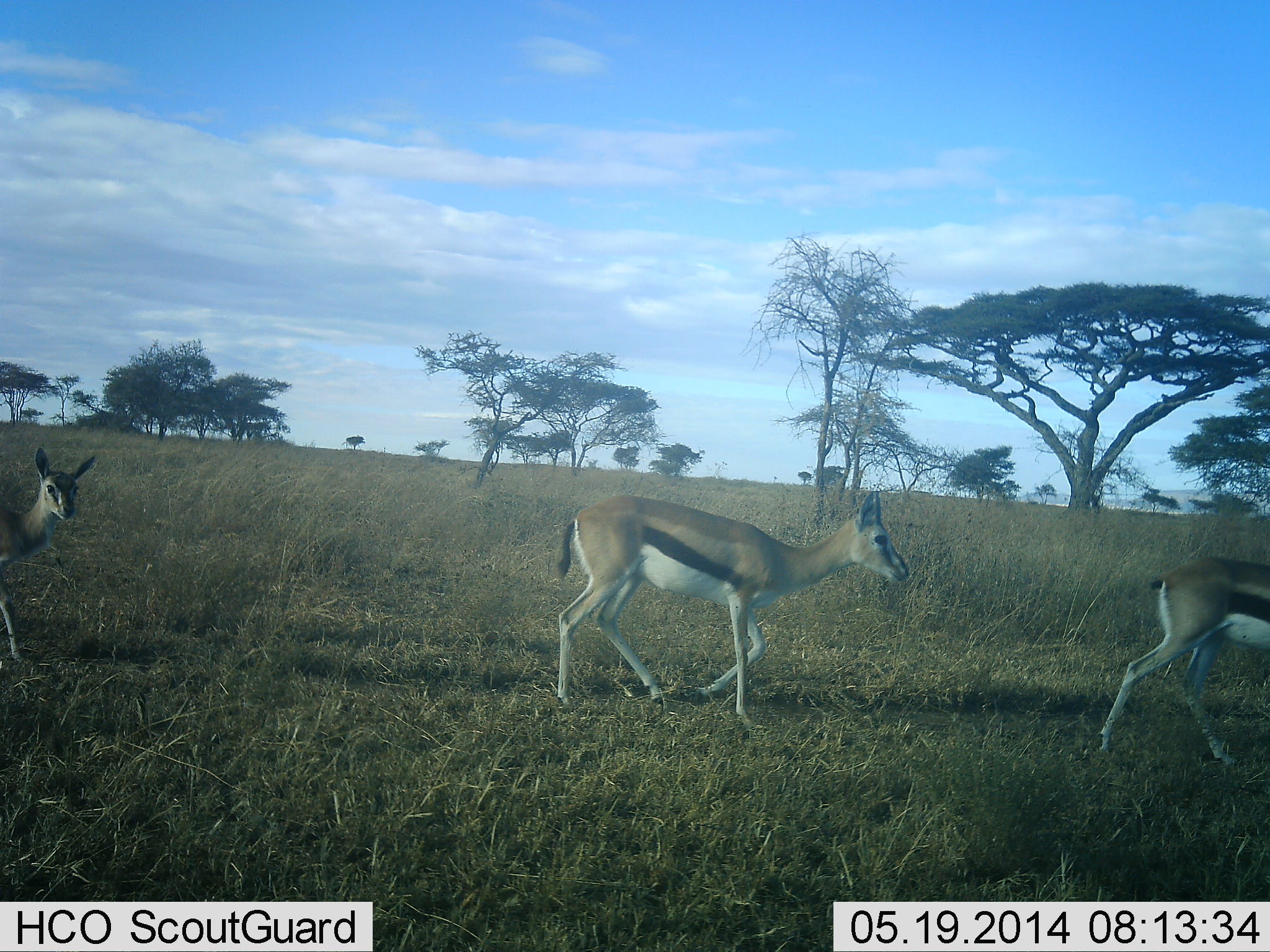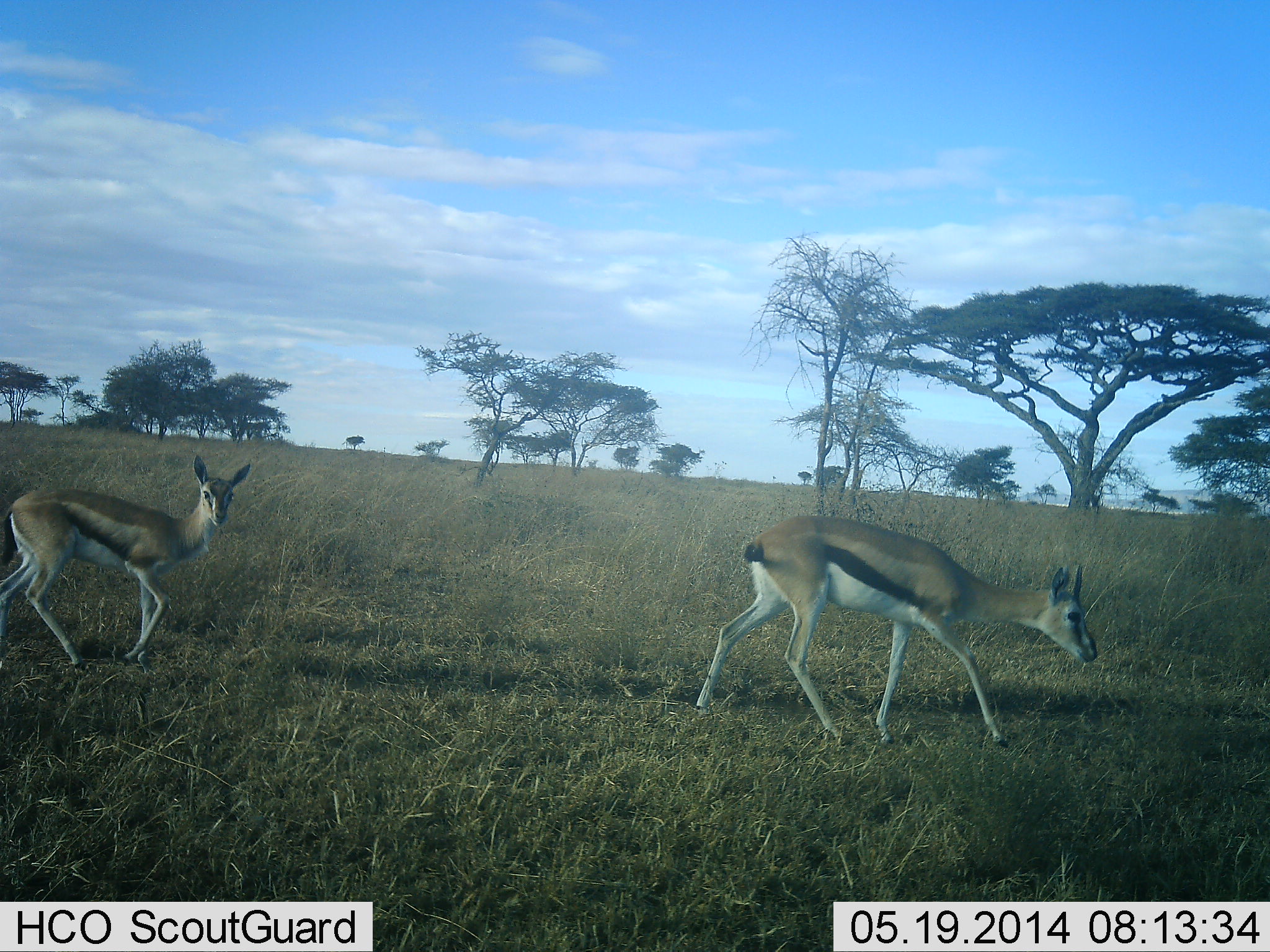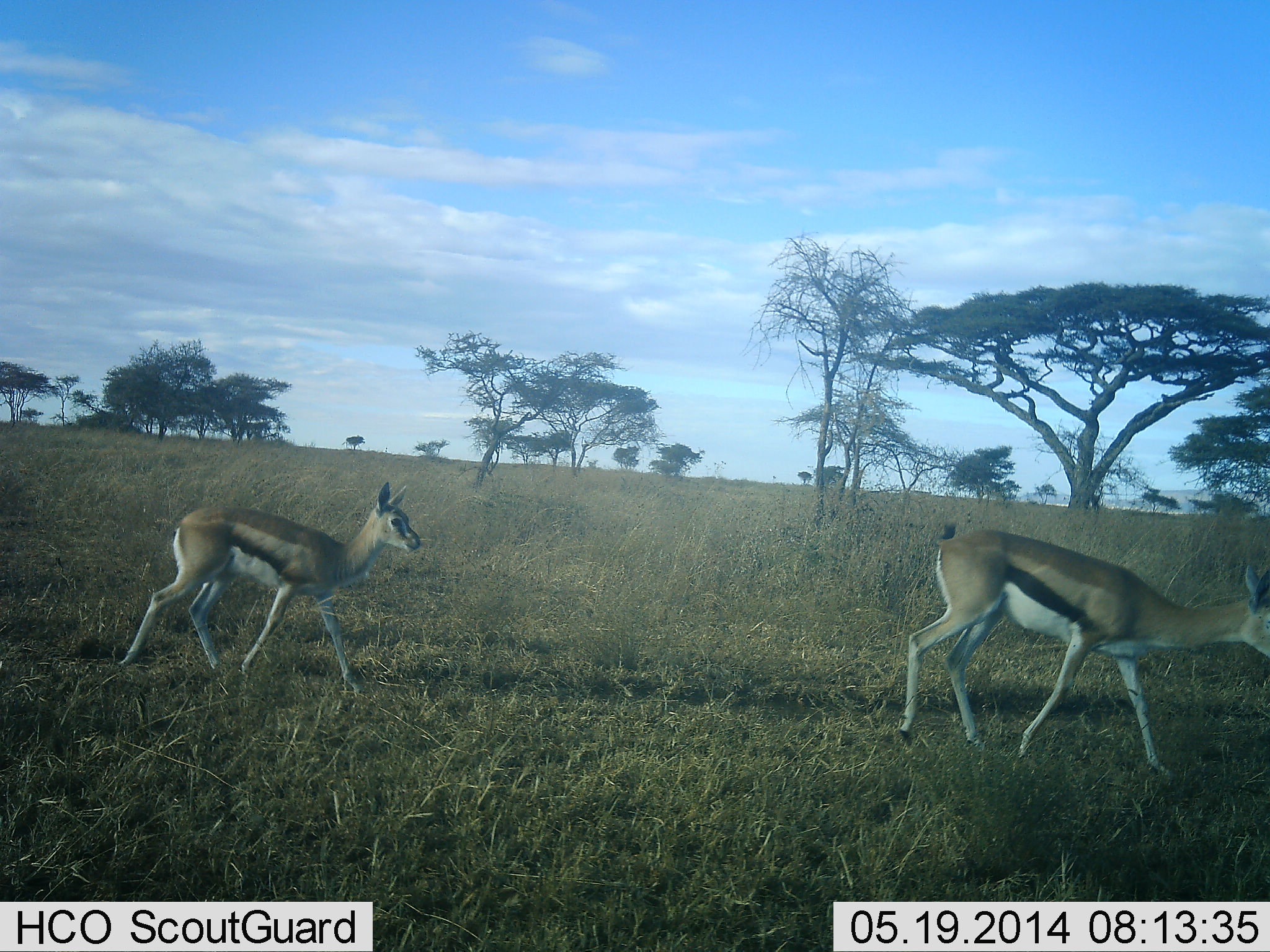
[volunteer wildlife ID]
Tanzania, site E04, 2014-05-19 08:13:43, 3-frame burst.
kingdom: Animalia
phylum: Chordata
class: Mammalia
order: Artiodactyla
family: Bovidae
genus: Eudorcas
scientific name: Eudorcas thomsonii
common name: thomson's gazelle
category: gazellethomsons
Gazellethomsons (thomson's gazelle) (Eudorcas thomsonii), count 3. Behavior (volunteer vote fractions): standing 0%, resting 0%, moving 100%, interacting 0%. Young present (vote fraction): 0%. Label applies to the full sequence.